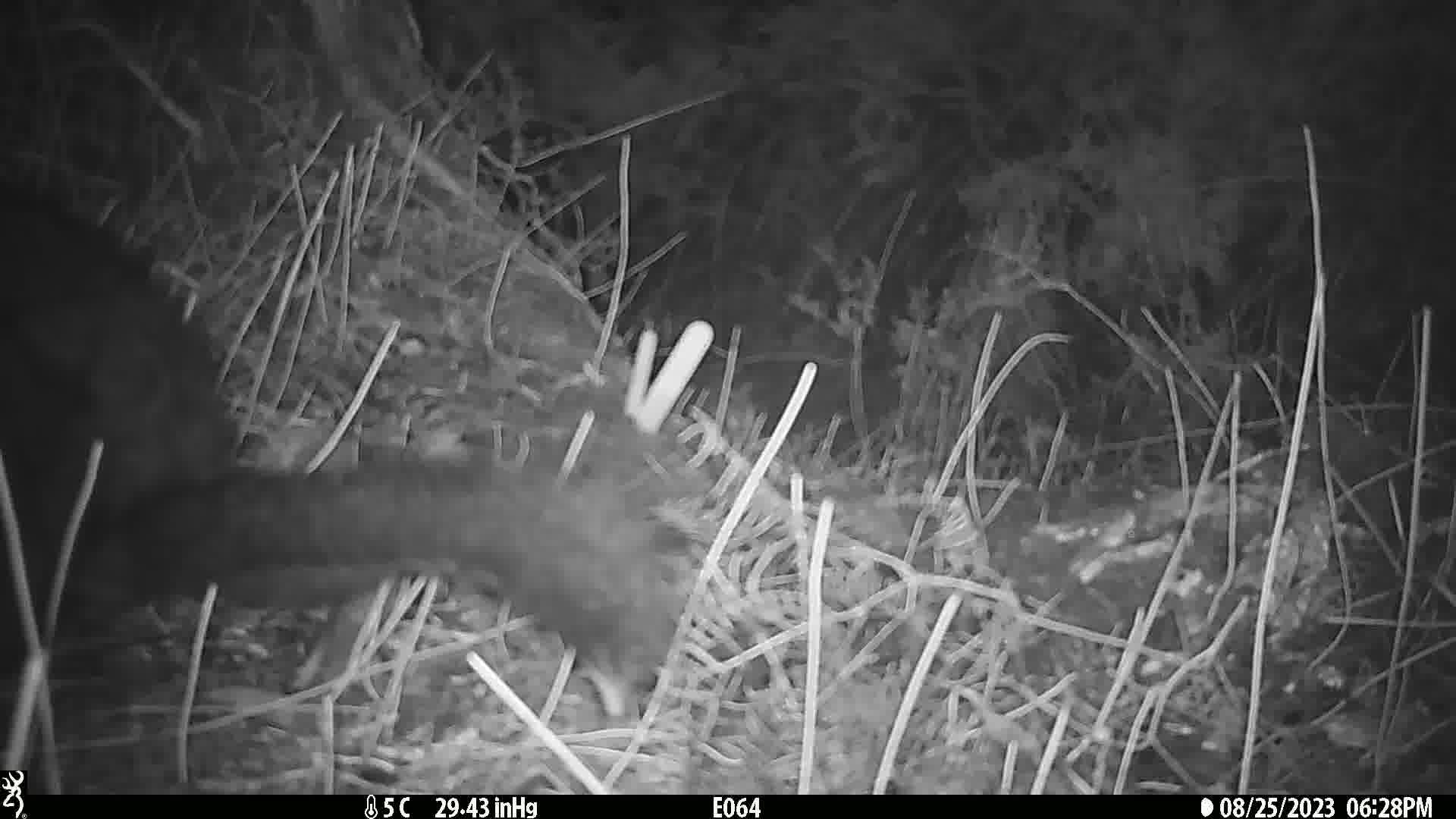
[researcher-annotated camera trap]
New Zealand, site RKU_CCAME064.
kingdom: Animalia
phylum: Chordata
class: Mammalia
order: Diprotodontia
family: Phalangeridae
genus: Trichosurus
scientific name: Trichosurus vulpecula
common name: common brushtail possum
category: possum